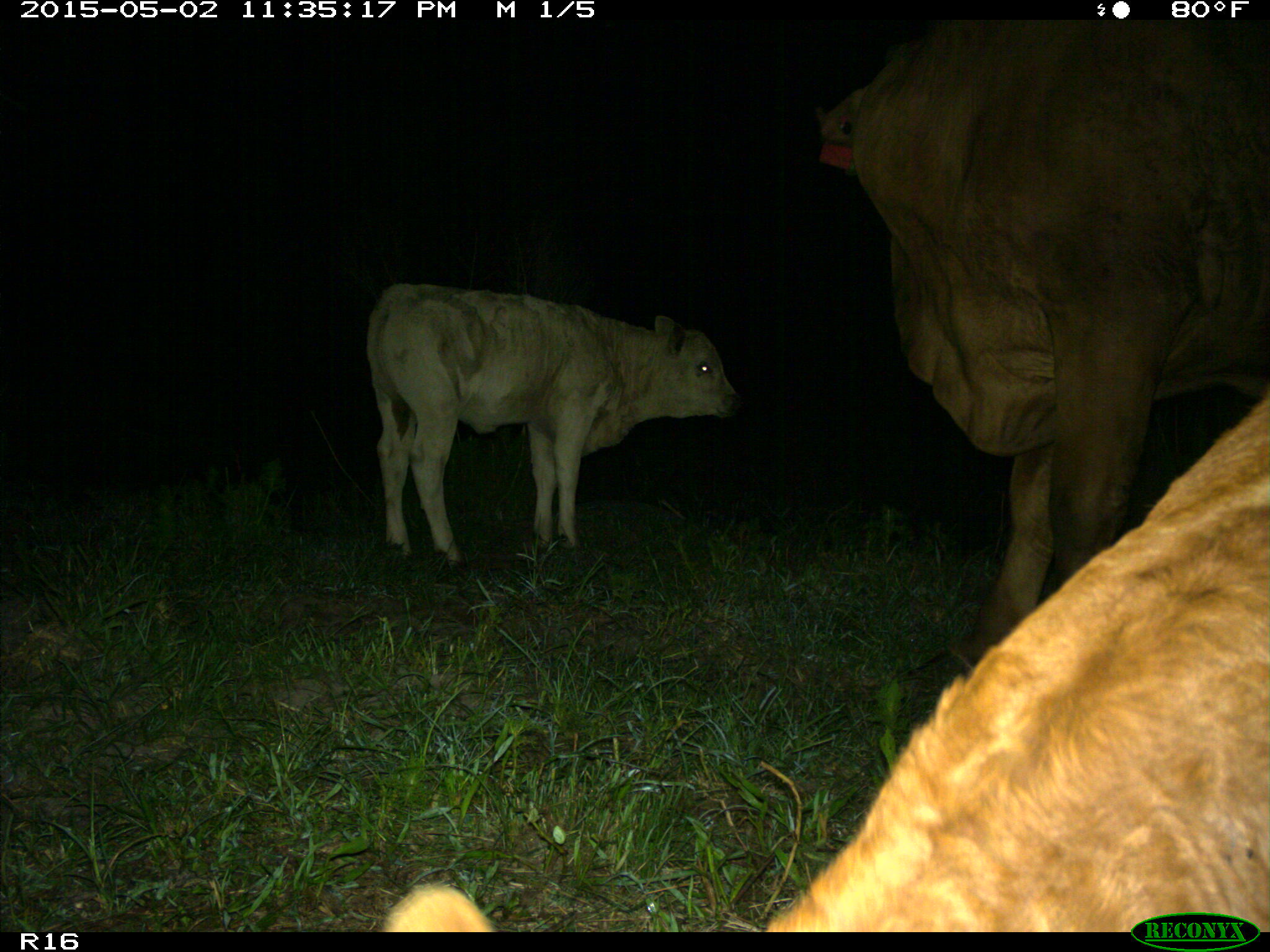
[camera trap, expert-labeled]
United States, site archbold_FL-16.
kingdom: Animalia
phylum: Chordata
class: Mammalia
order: Artiodactyla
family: Bovidae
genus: Bos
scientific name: Bos taurus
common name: domestic cow